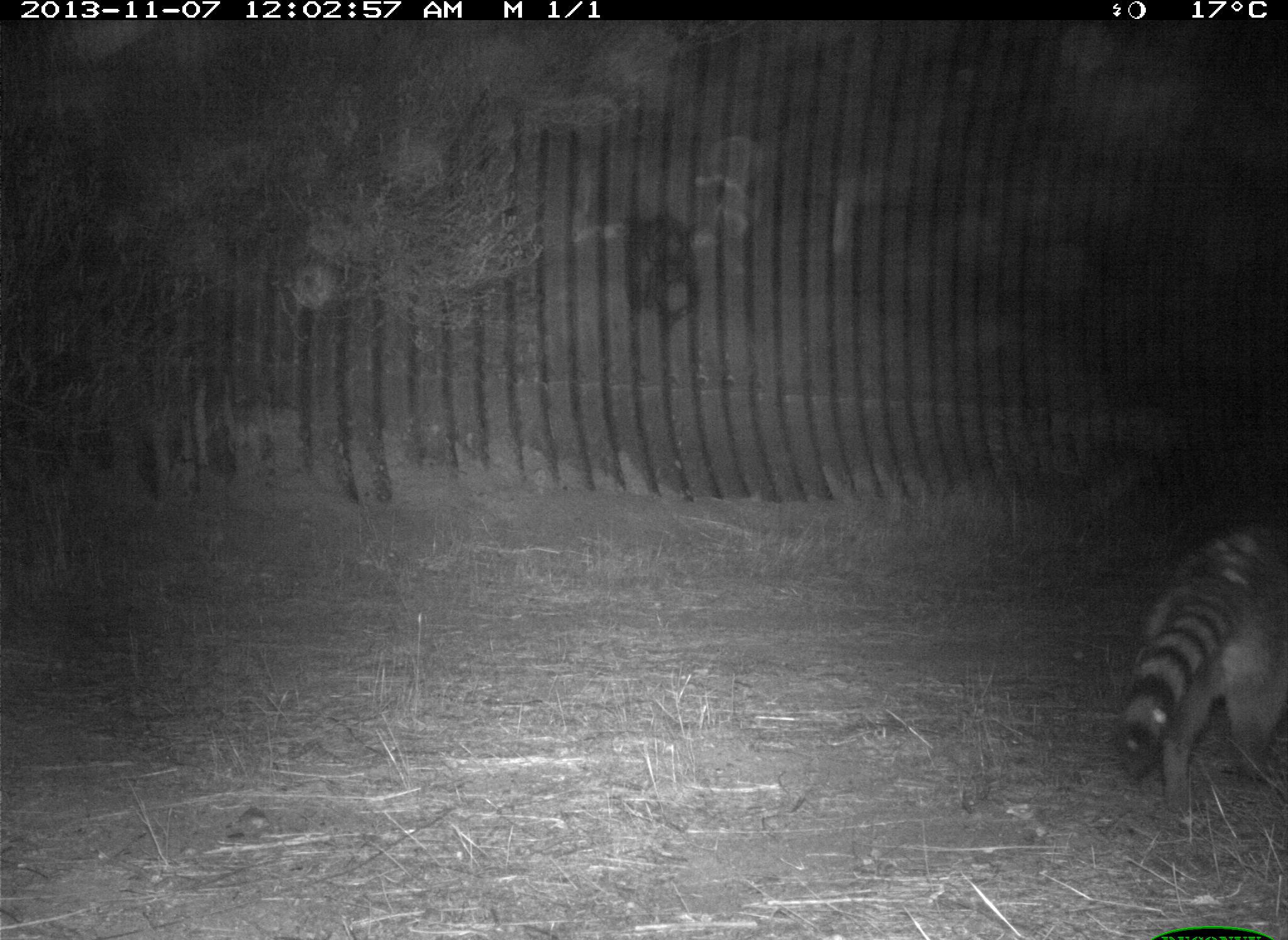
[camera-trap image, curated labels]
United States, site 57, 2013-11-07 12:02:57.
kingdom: Animalia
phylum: Chordata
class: Mammalia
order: Carnivora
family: Procyonidae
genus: Procyon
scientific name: Procyon lotor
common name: raccoon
Raccoon (Procyon lotor).